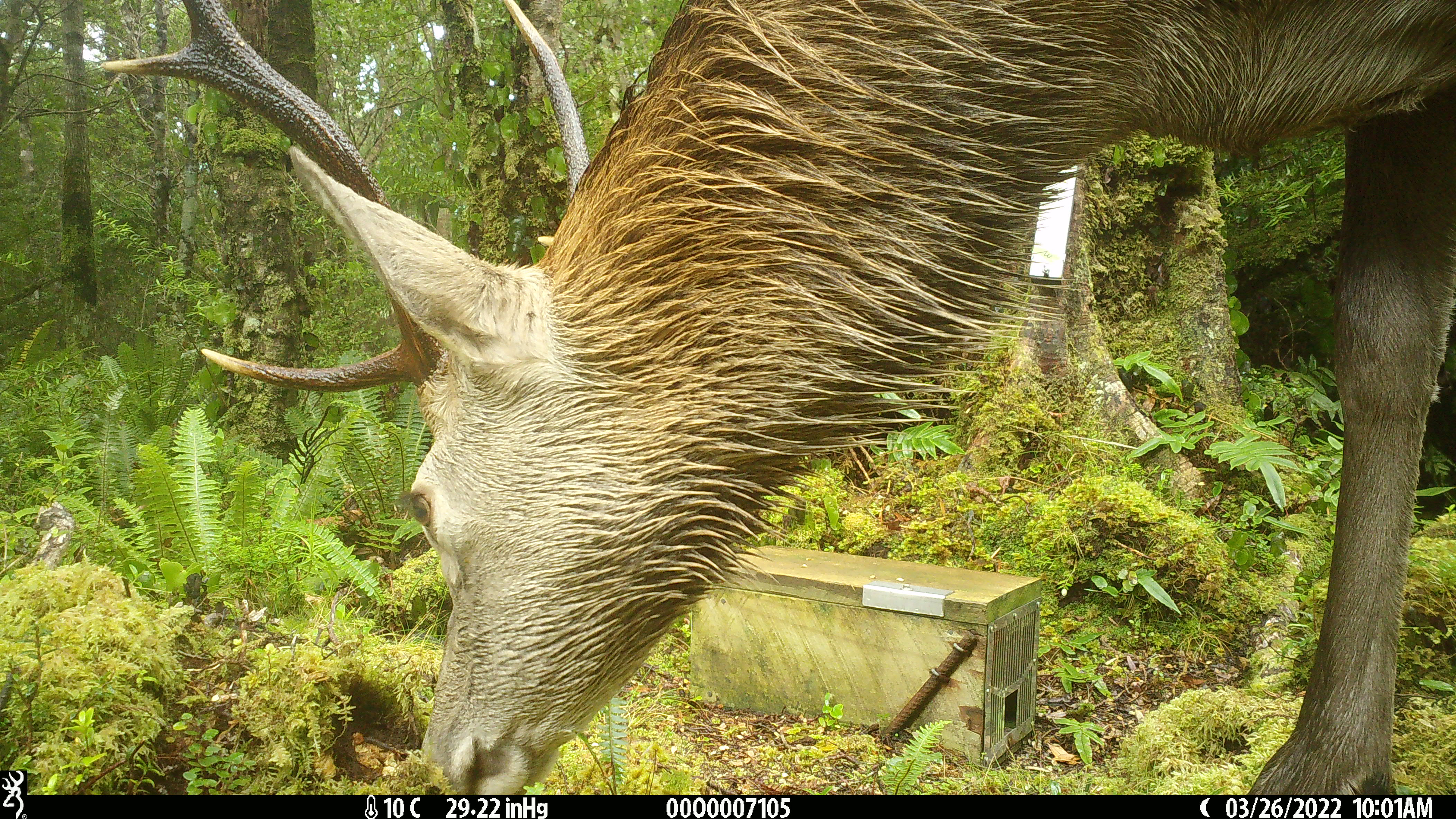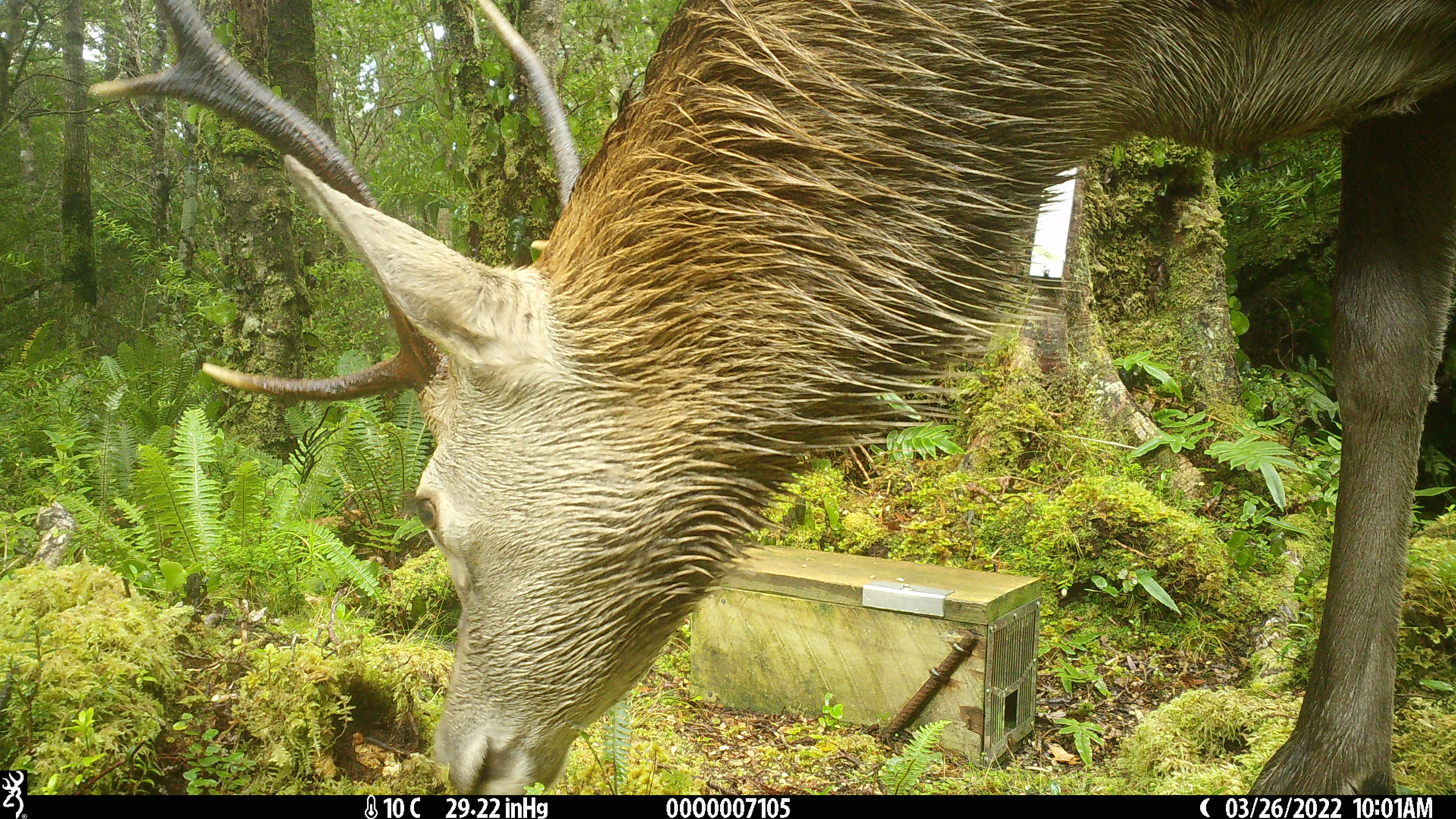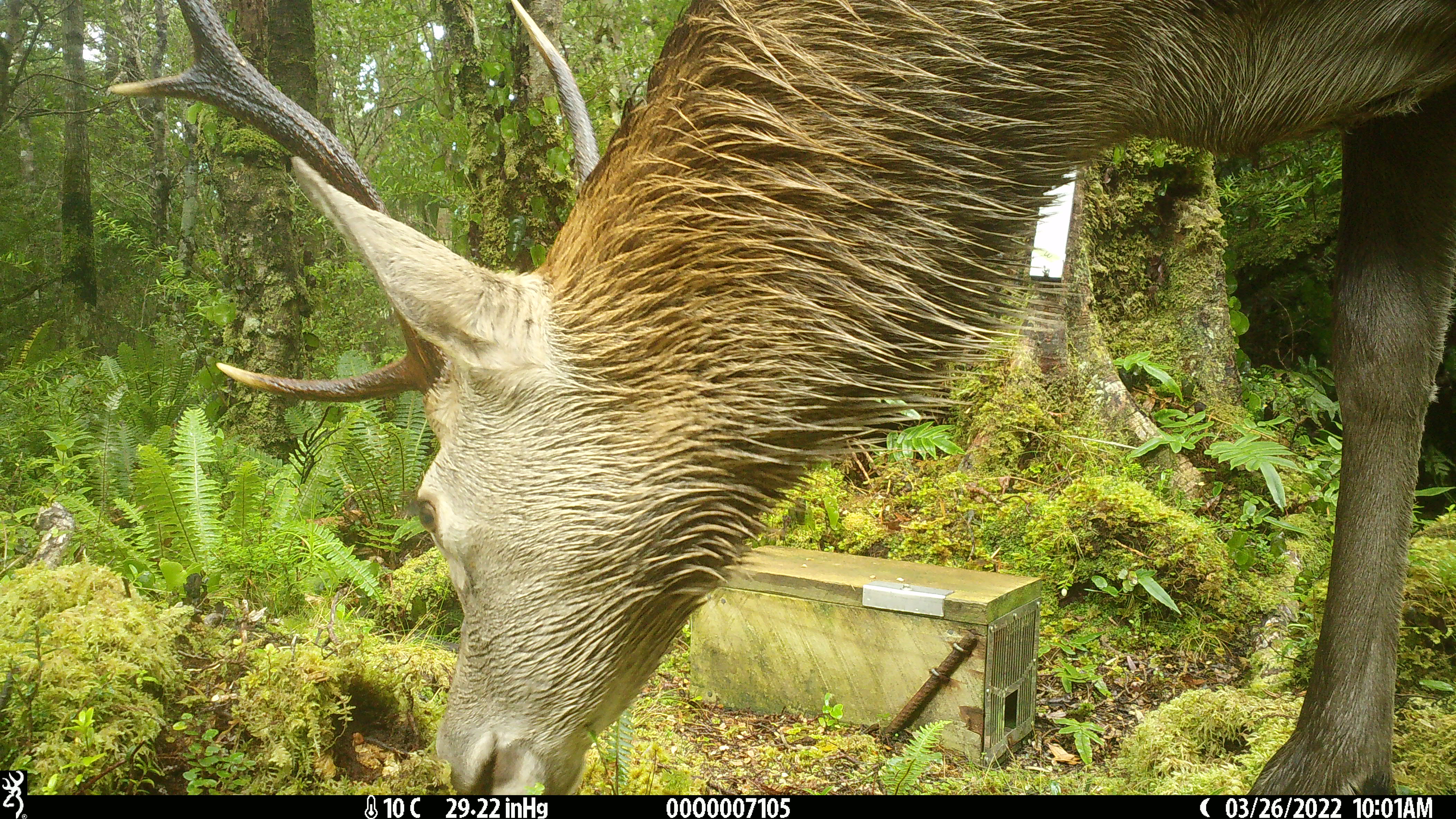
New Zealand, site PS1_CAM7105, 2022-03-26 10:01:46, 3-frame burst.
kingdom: Animalia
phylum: Chordata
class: Mammalia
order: Artiodactyla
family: Cervidae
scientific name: Cervidae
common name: deer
Deer (Cervidae).